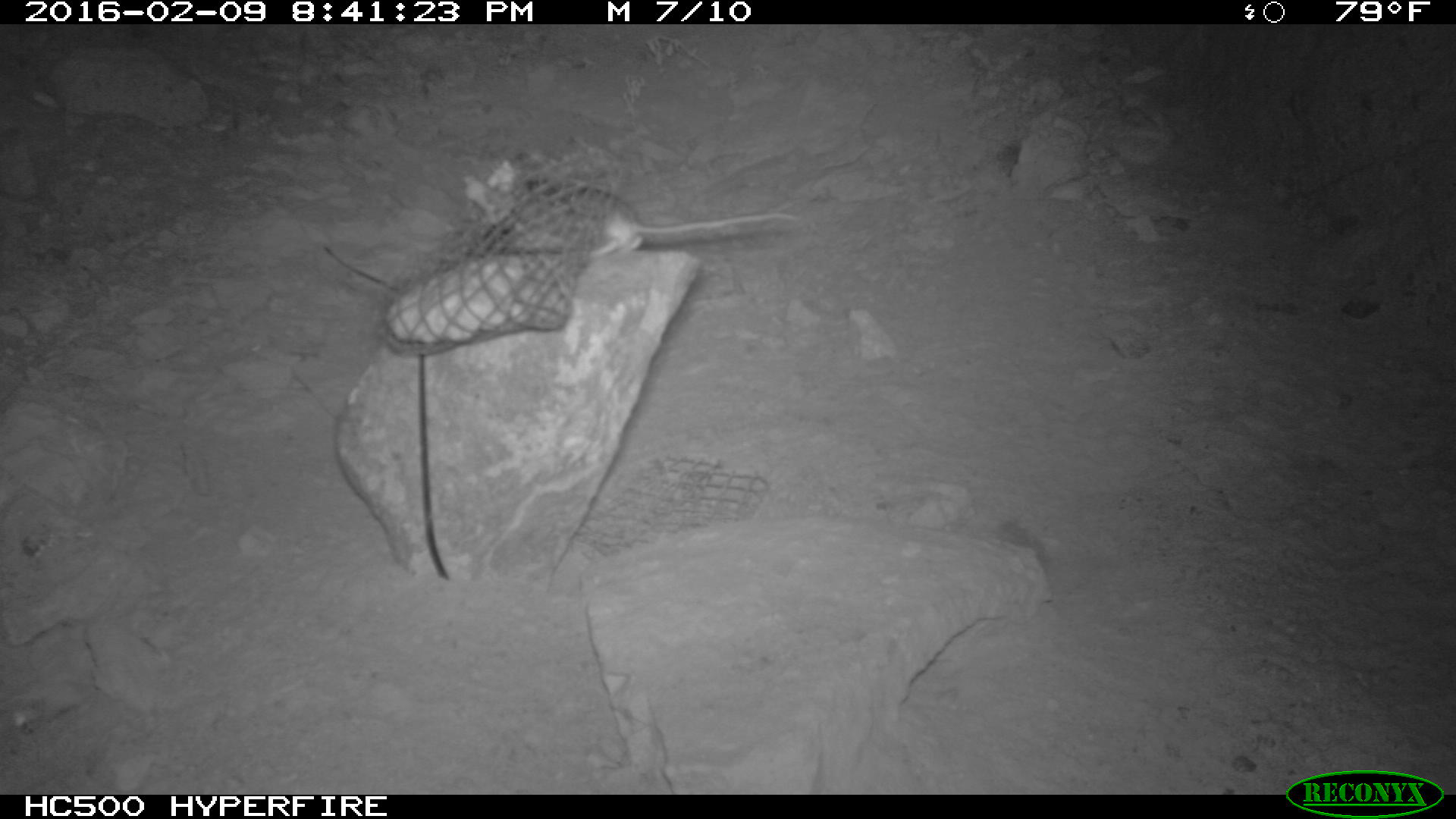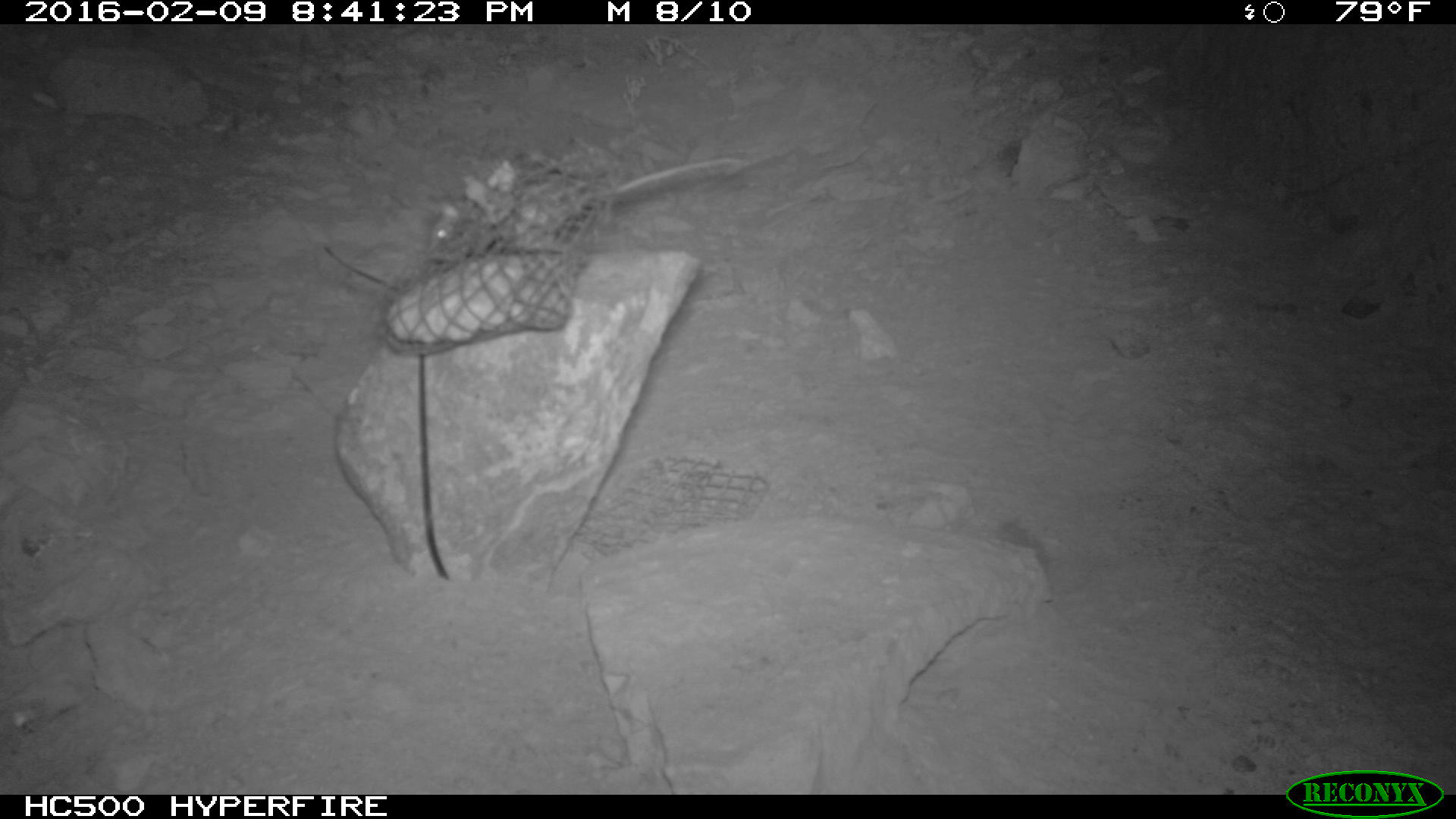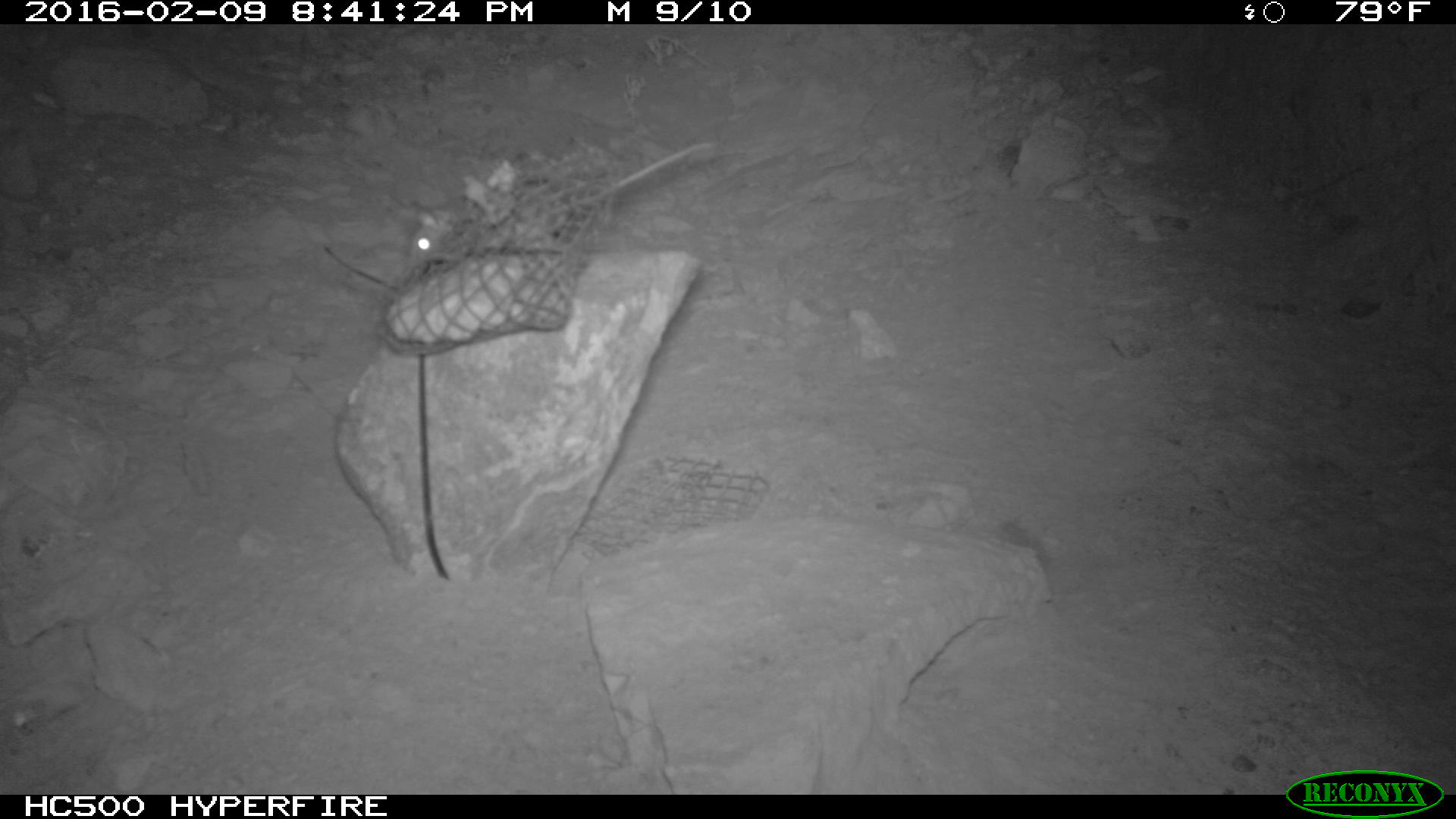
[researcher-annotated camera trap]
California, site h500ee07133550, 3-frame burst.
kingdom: Animalia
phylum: Chordata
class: Mammalia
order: Rodentia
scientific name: Rodentia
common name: rodent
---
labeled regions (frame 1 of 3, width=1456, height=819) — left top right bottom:
rodent: 490 184 799 255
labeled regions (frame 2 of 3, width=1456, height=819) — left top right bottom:
rodent: 428 154 744 260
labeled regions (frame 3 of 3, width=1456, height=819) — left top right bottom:
rodent: 402 137 717 267